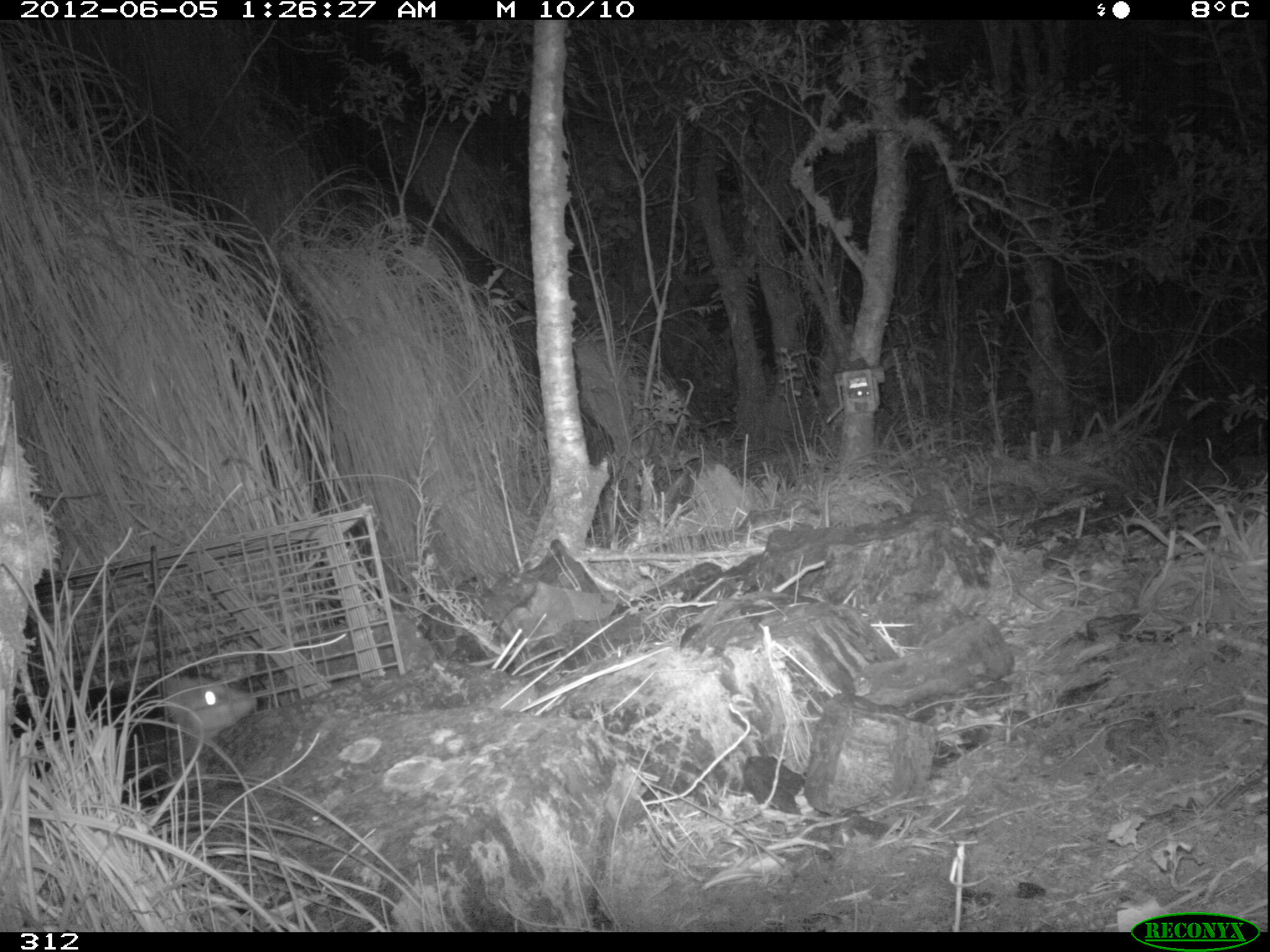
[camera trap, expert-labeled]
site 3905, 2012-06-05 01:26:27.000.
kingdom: Animalia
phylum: Chordata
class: Mammalia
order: Didelphimorphia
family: Didelphidae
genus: Didelphis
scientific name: Didelphis pernigra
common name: andean white-eared opossum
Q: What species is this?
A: Didelphis pernigra (andean white-eared opossum).